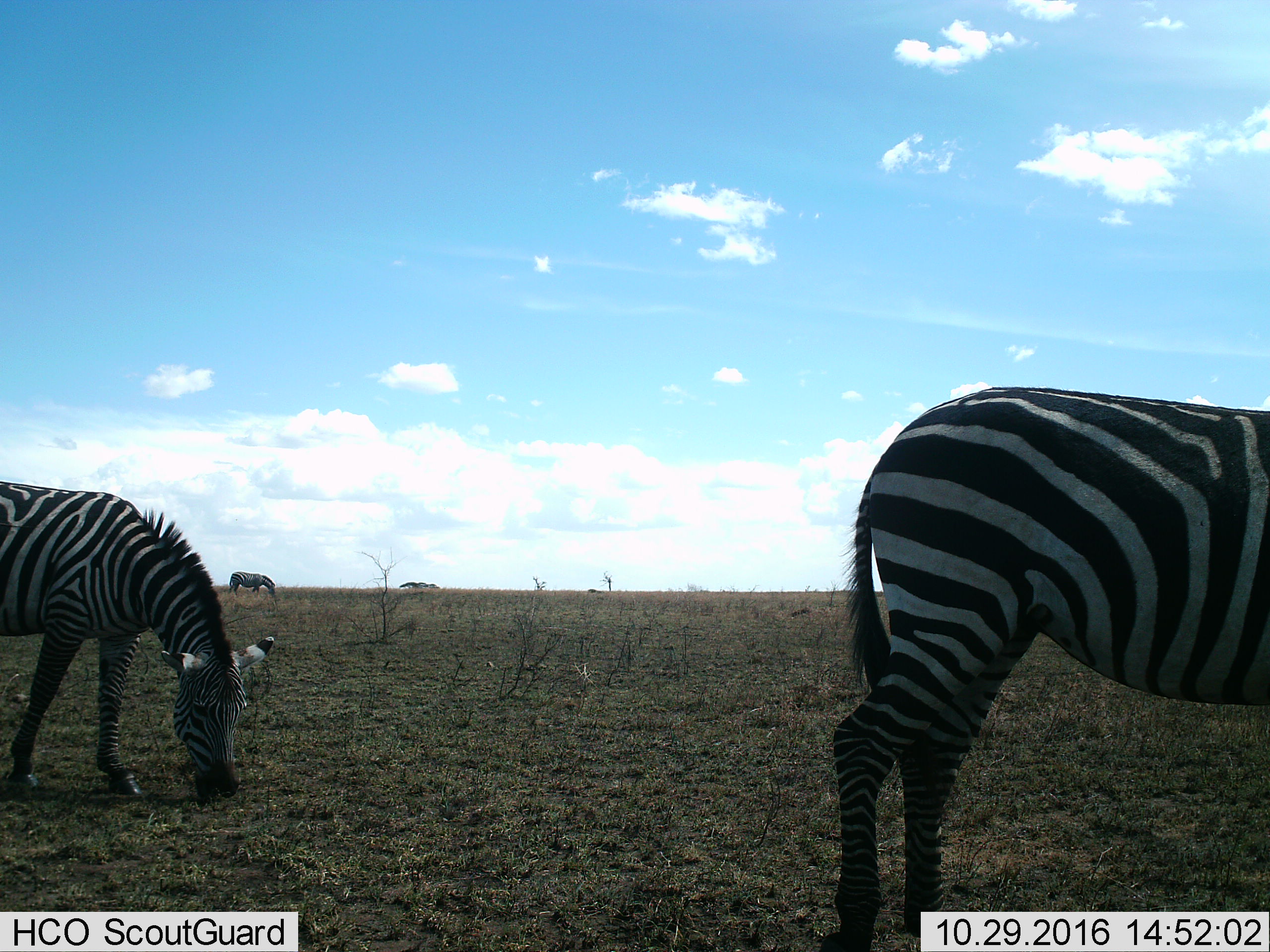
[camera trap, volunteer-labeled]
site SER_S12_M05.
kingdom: Animalia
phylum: Chordata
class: Mammalia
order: Perissodactyla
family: Equidae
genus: Equus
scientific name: Equus quagga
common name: plains zebra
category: zebraplains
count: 3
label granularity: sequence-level